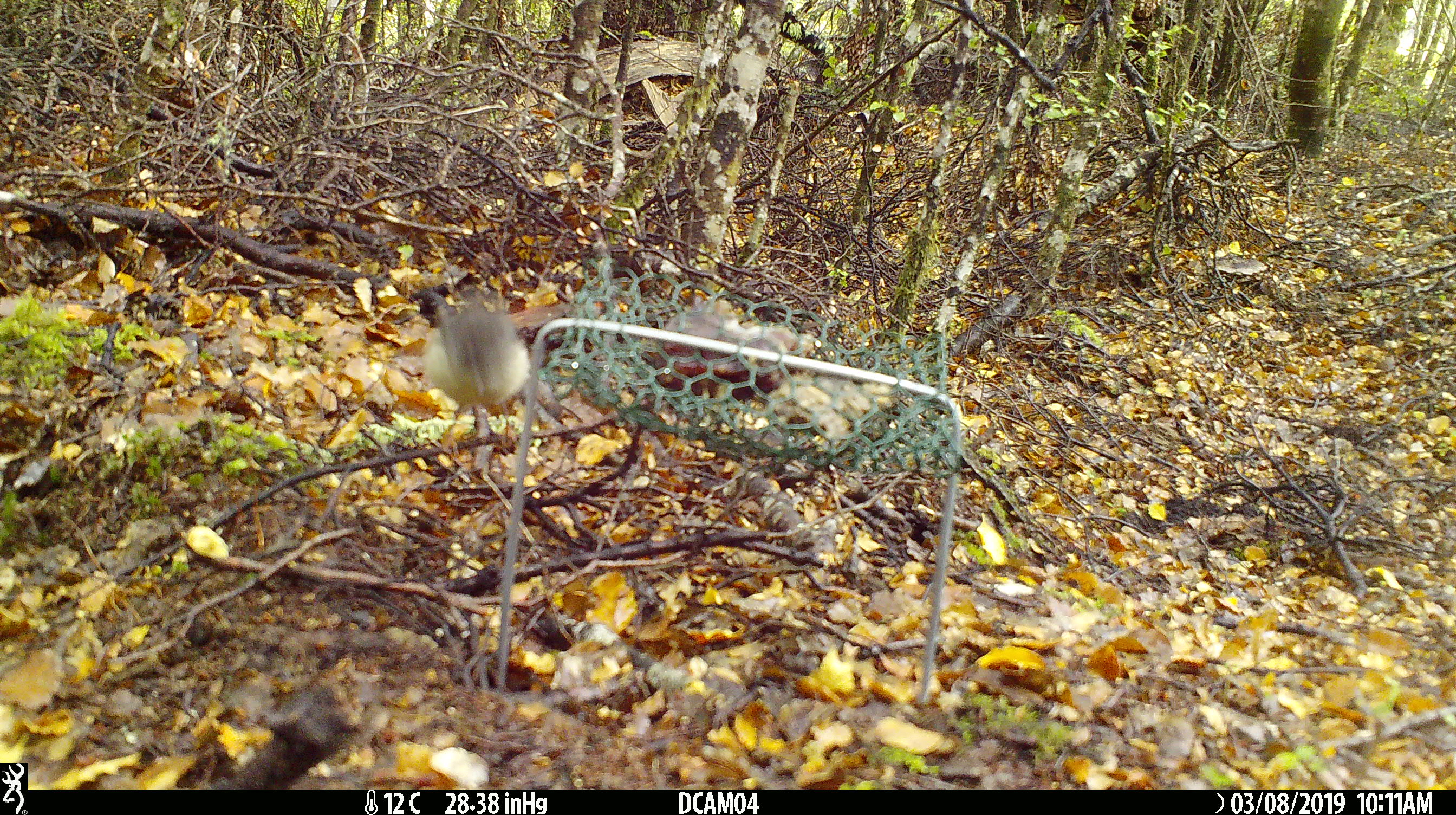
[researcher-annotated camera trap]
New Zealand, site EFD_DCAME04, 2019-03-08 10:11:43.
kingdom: Animalia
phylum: Chordata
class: Aves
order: Passeriformes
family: Acanthisittidae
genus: Acanthisitta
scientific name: Acanthisitta chloris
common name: rifleman